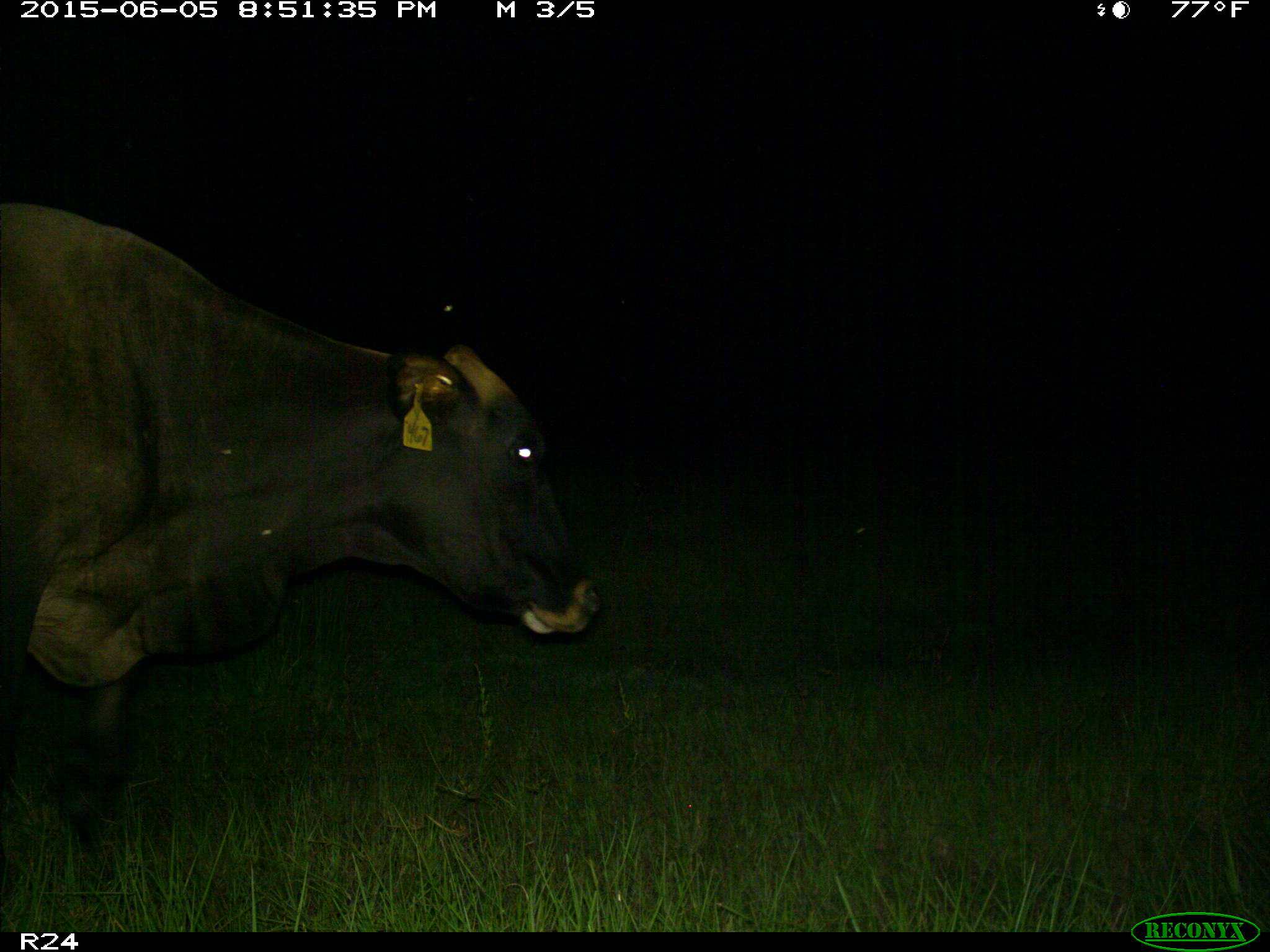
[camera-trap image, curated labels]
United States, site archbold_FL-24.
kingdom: Animalia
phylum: Chordata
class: Mammalia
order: Artiodactyla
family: Bovidae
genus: Bos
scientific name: Bos taurus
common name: domestic cow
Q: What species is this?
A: Bos taurus (domestic cow).